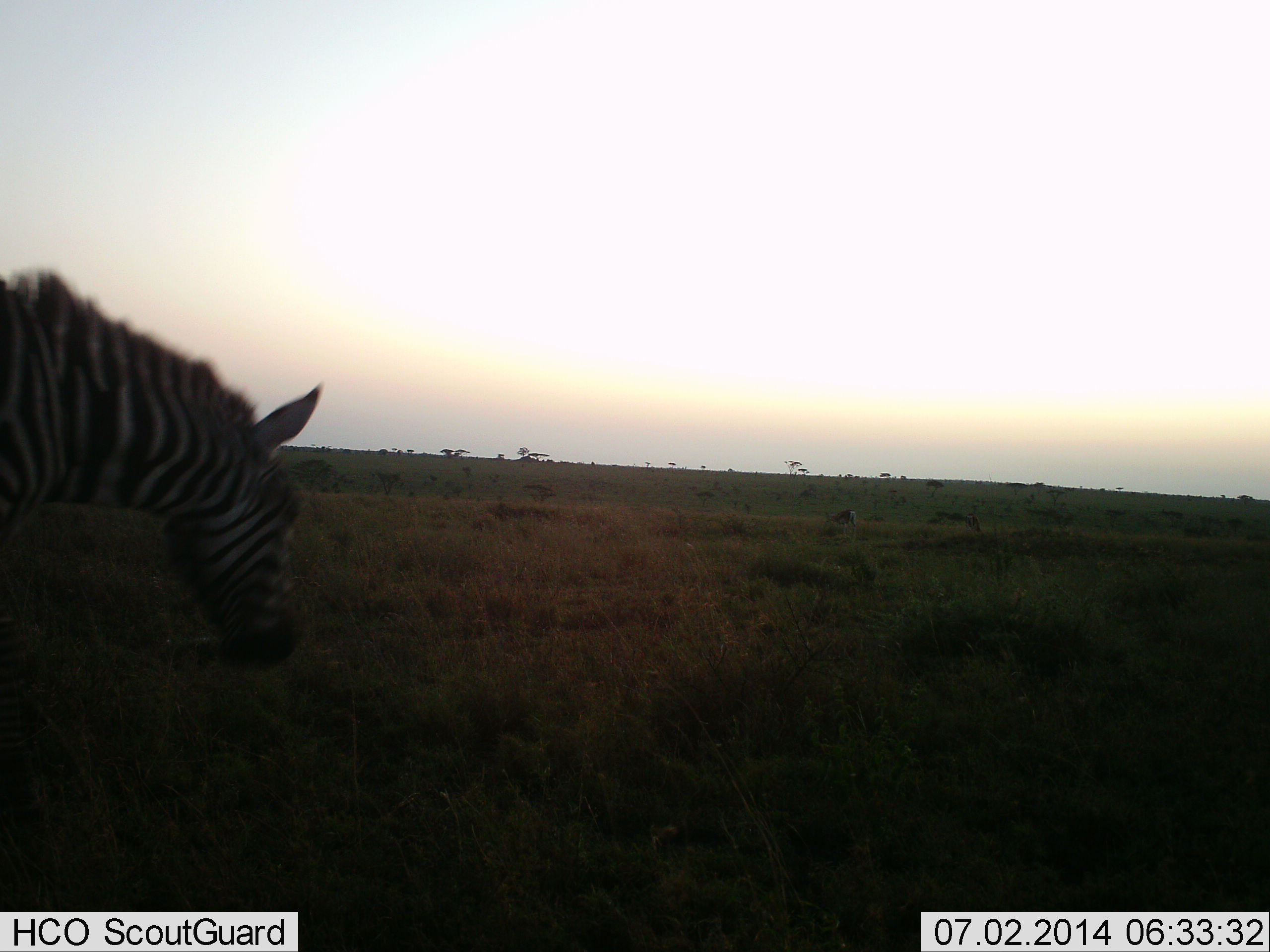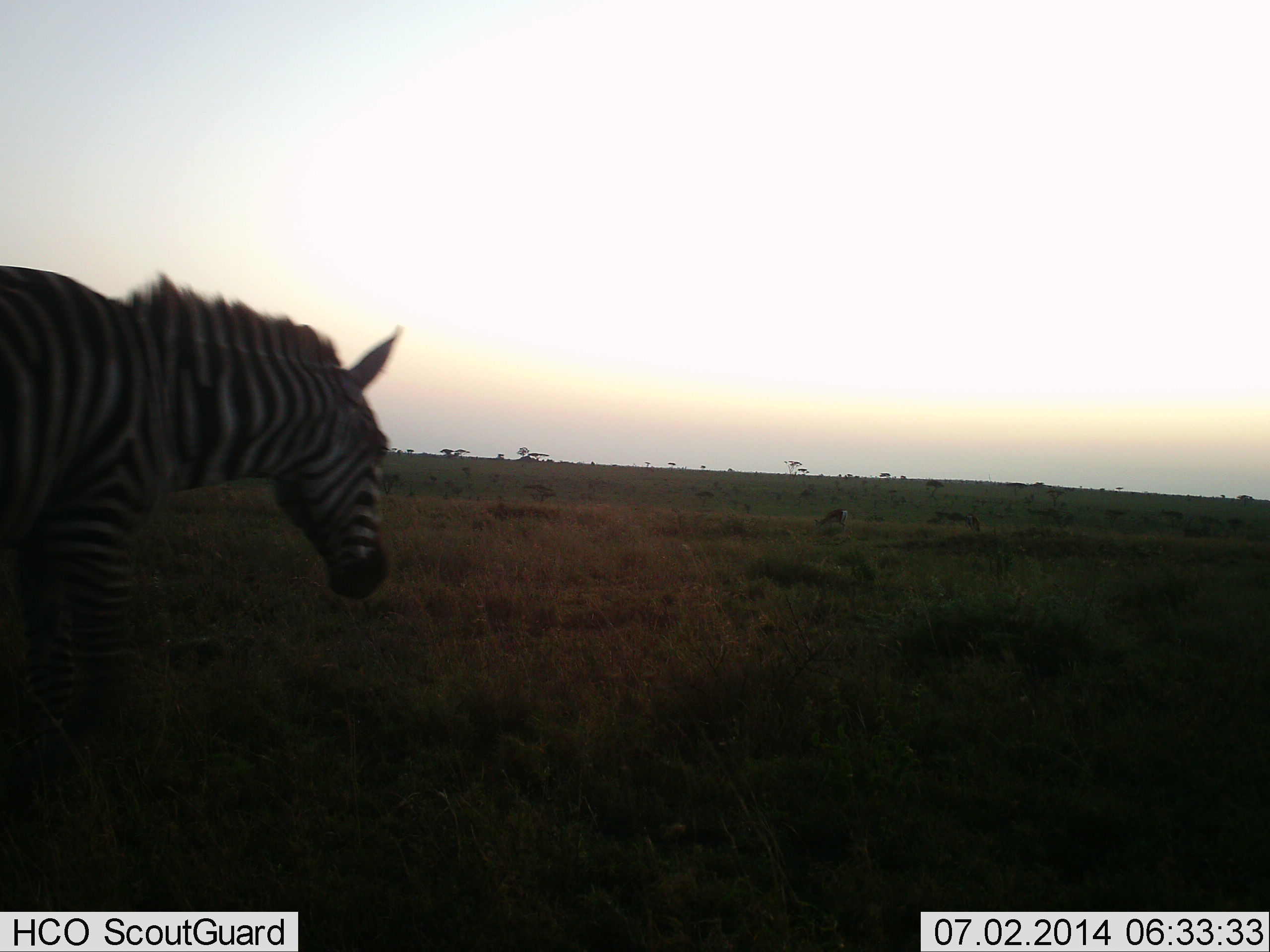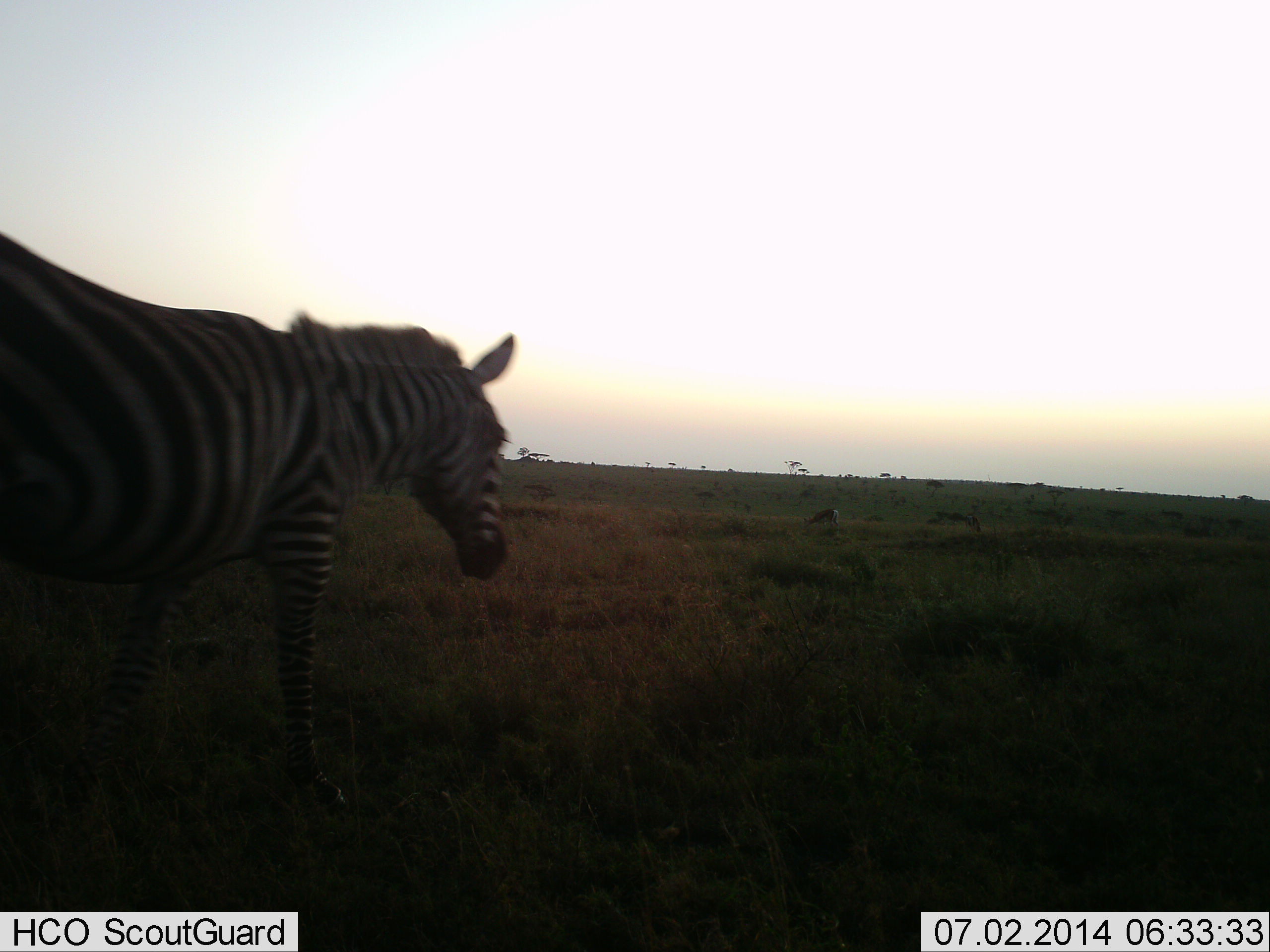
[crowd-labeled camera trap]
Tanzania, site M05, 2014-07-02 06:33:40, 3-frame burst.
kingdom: Animalia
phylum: Chordata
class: Mammalia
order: Perissodactyla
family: Equidae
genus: Equus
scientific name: Equus quagga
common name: plains zebra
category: zebra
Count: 1.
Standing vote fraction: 7%.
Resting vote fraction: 0%.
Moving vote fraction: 100%.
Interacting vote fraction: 0%.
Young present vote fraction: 0%.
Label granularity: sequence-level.